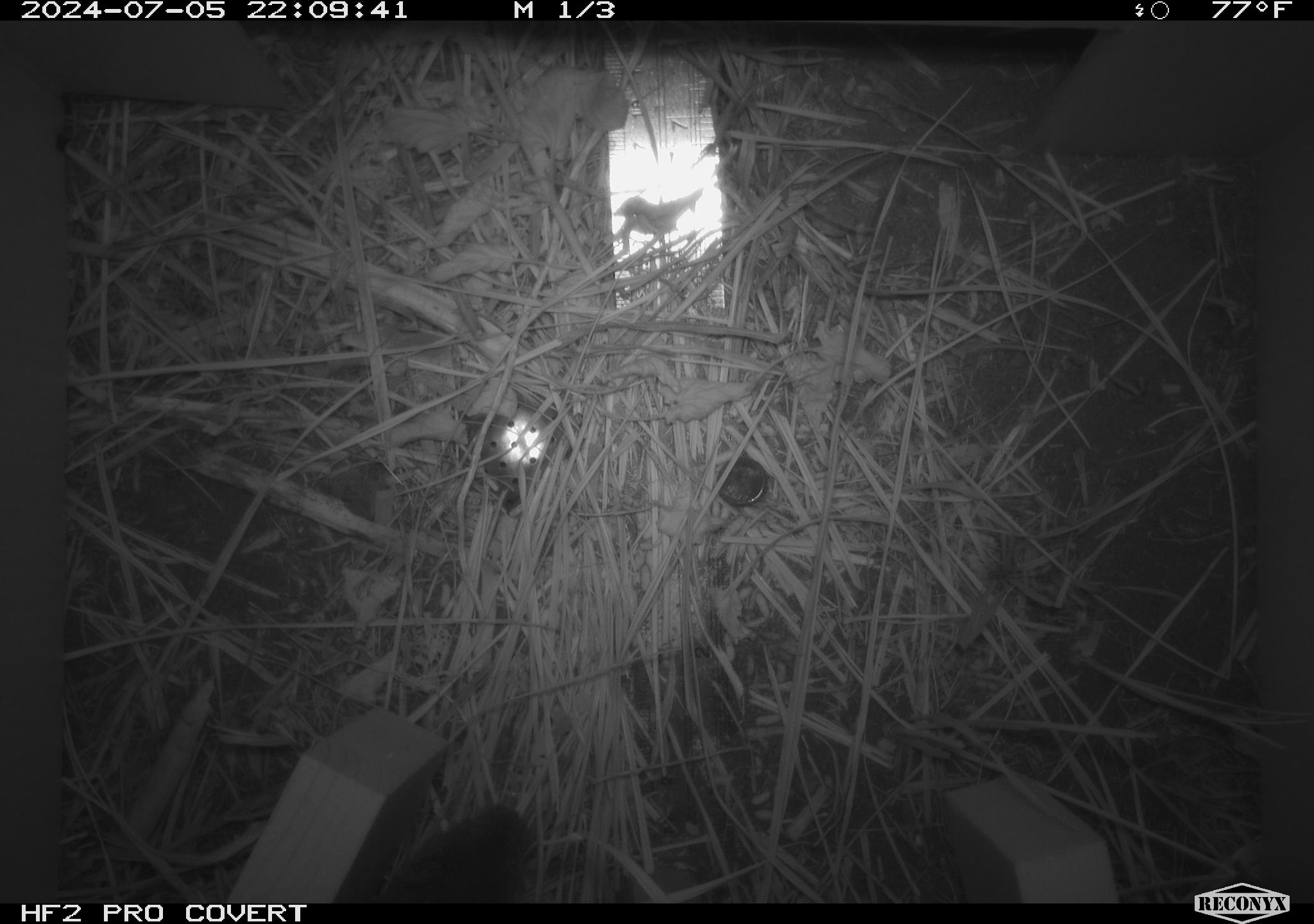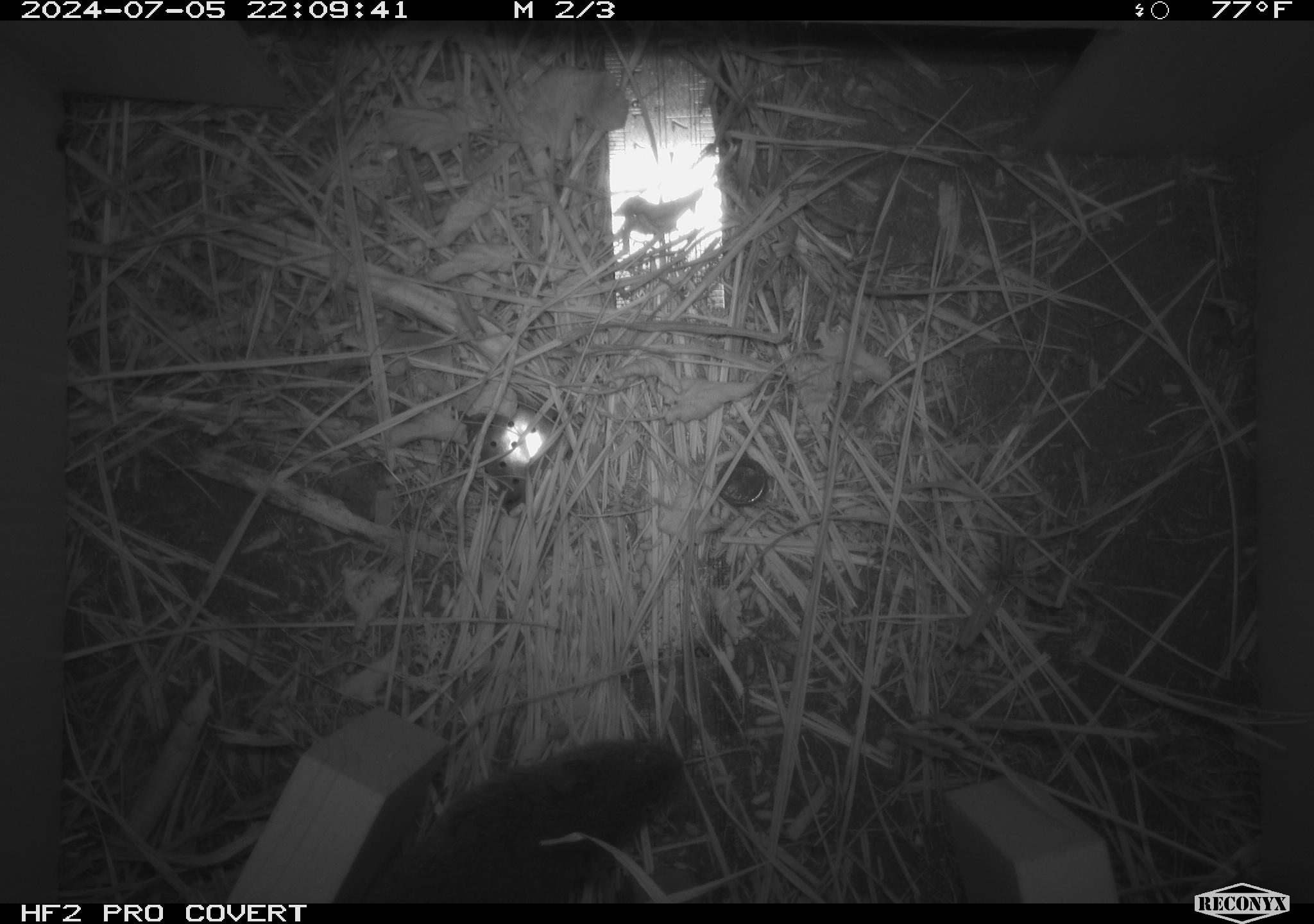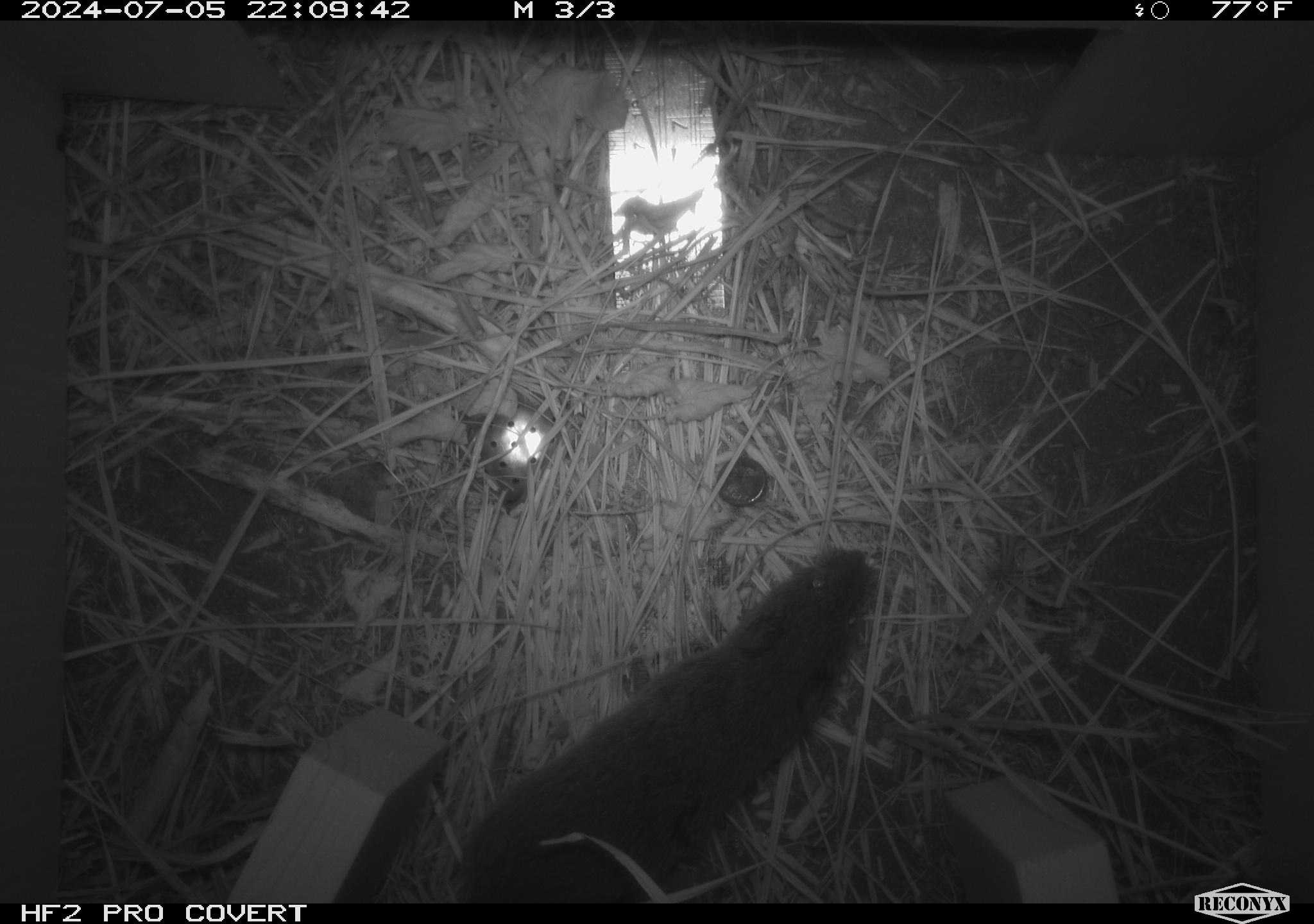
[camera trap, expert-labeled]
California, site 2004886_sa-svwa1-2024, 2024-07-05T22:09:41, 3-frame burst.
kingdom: Animalia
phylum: Chordata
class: Mammalia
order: Rodentia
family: Cricetidae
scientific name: Arvicolinae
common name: voles, lemmings, and muskrats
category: arvicolinae subfamily